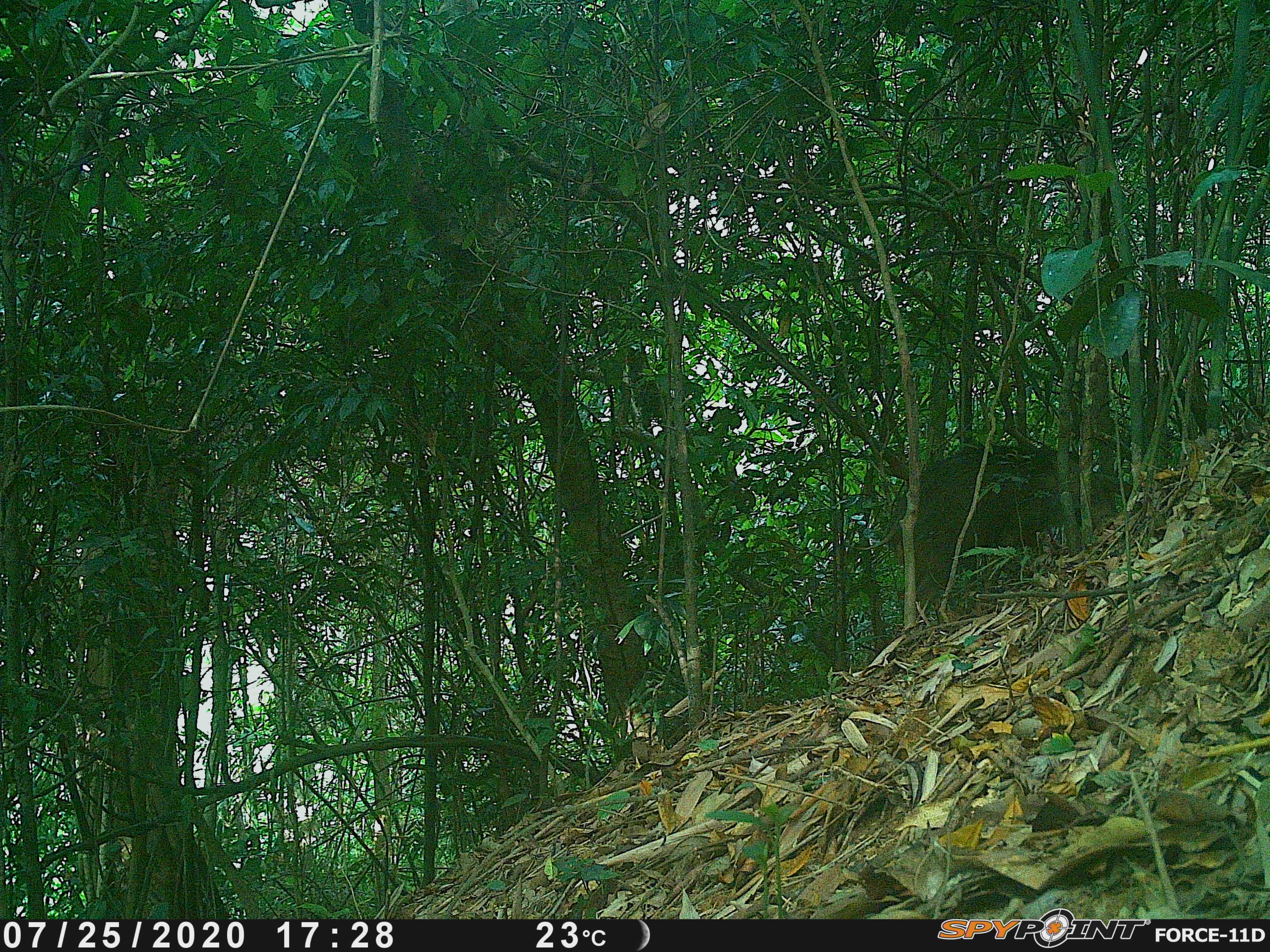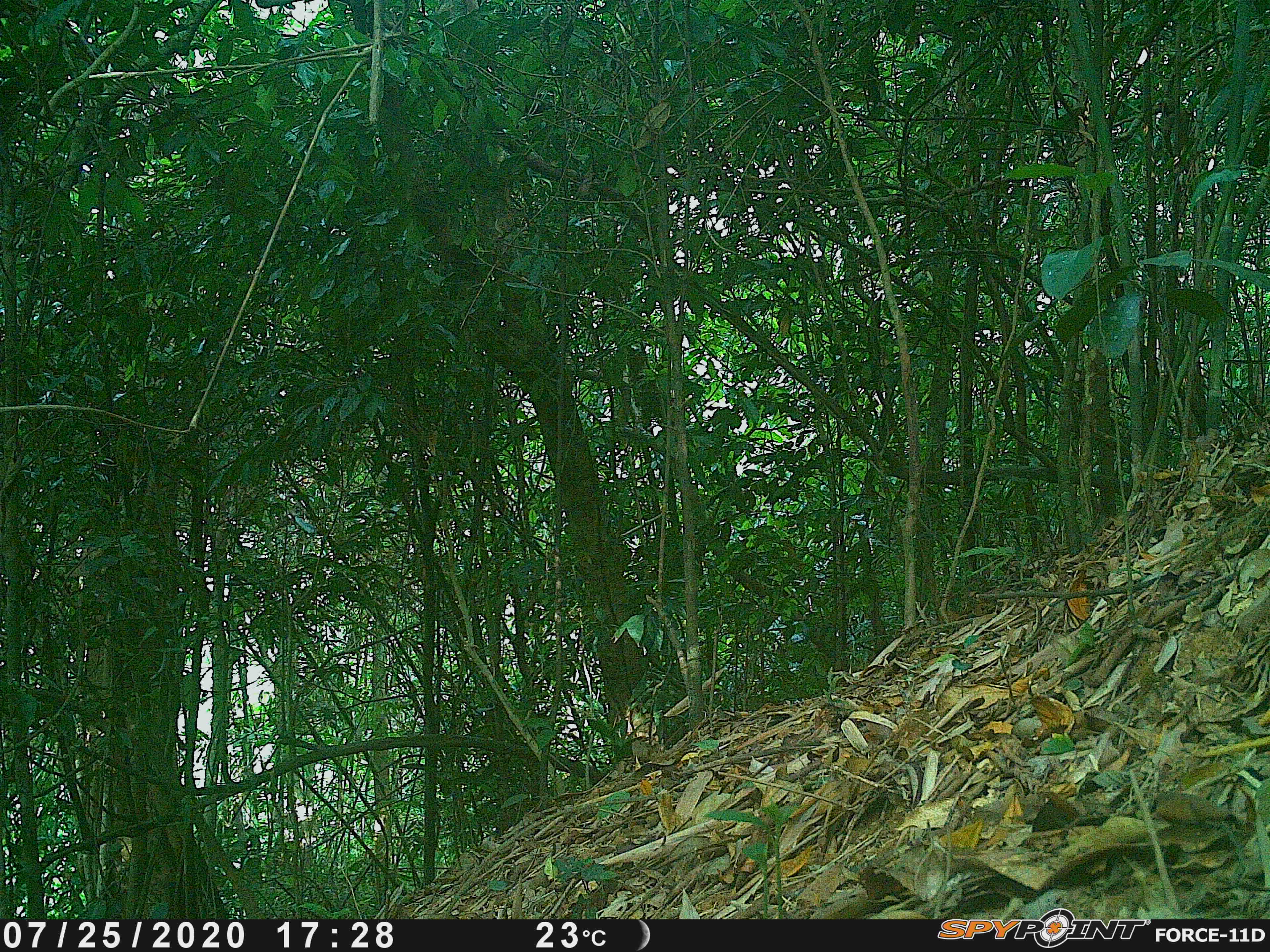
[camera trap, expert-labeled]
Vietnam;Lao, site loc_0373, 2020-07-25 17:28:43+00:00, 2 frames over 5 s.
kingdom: Animalia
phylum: Chordata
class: Mammalia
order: Artiodactyla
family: Suidae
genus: Sus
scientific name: Sus scrofa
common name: eurasian wild pig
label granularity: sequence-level